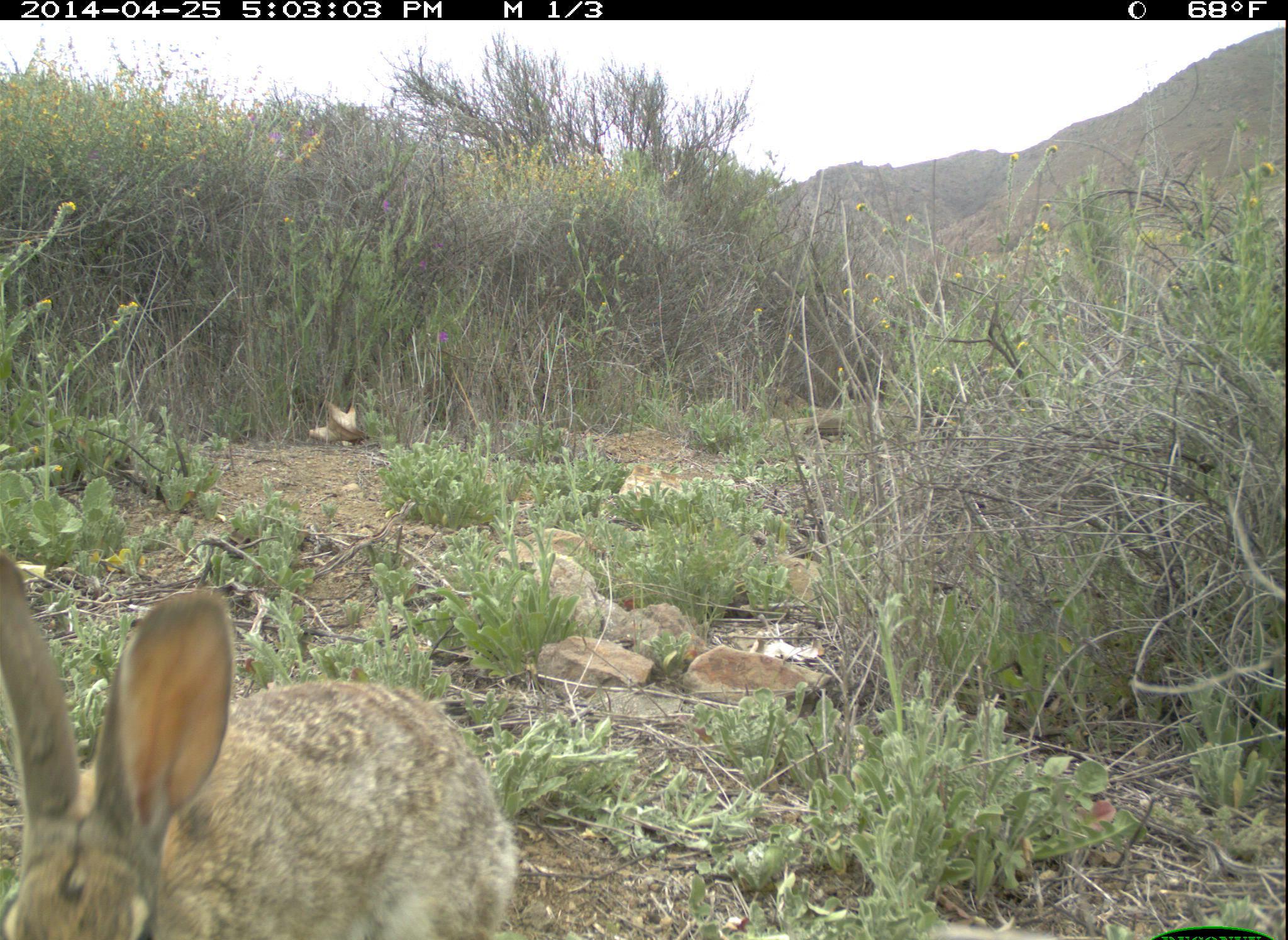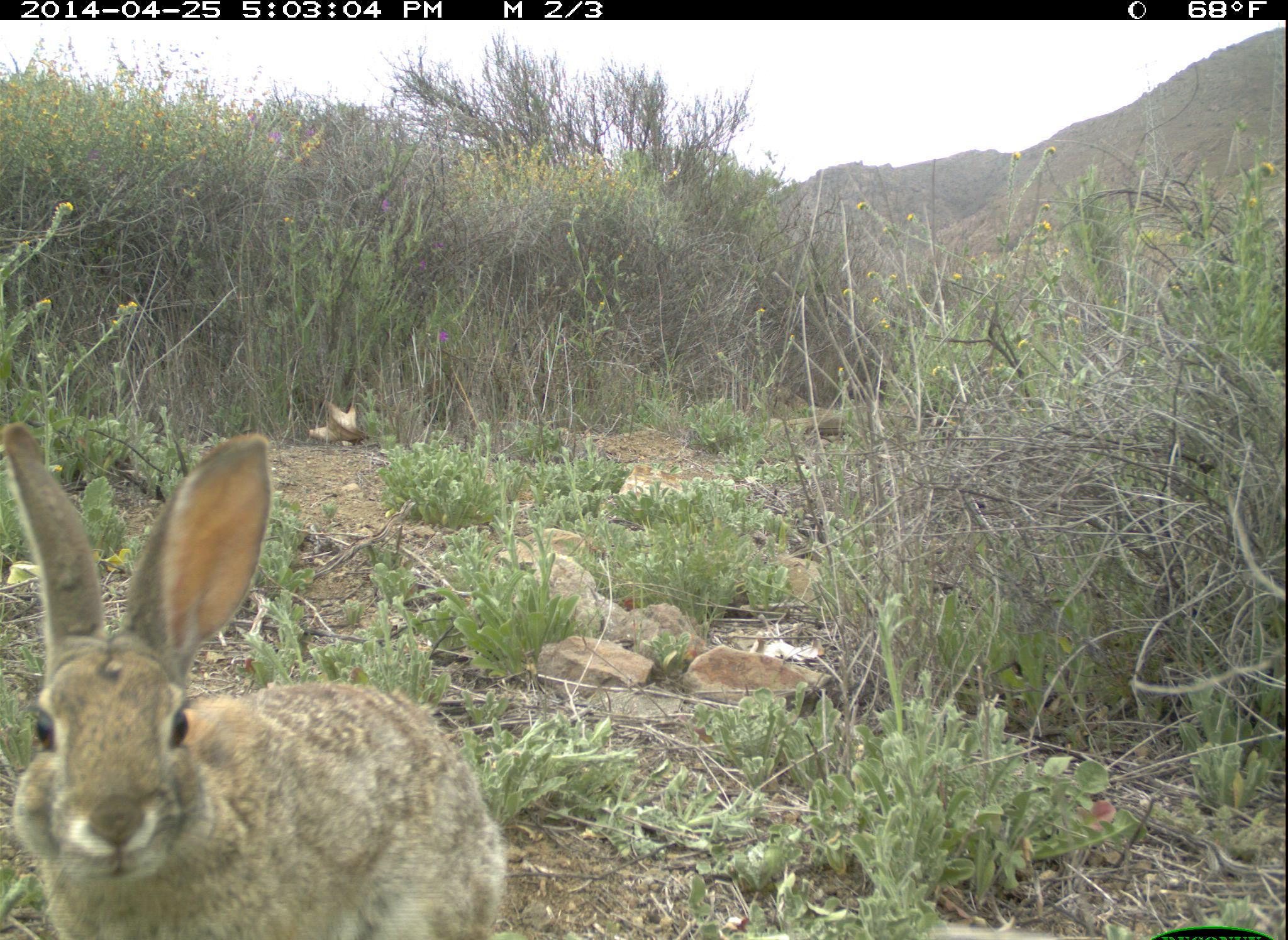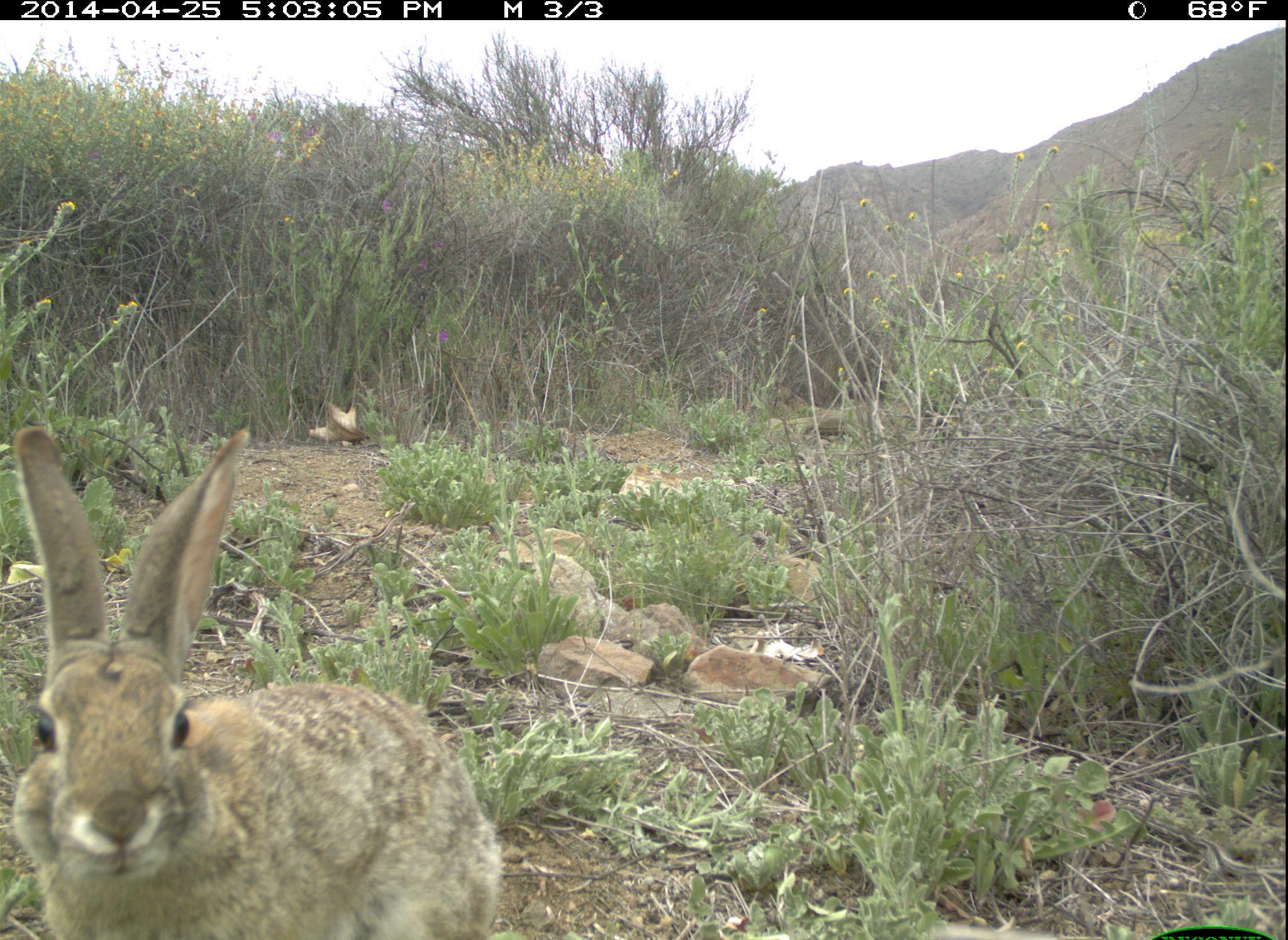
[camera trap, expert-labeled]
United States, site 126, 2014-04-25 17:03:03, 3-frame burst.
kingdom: Animalia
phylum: Chordata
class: Mammalia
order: Lagomorpha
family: Leporidae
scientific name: Leporidae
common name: rabbits and hares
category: rabbit